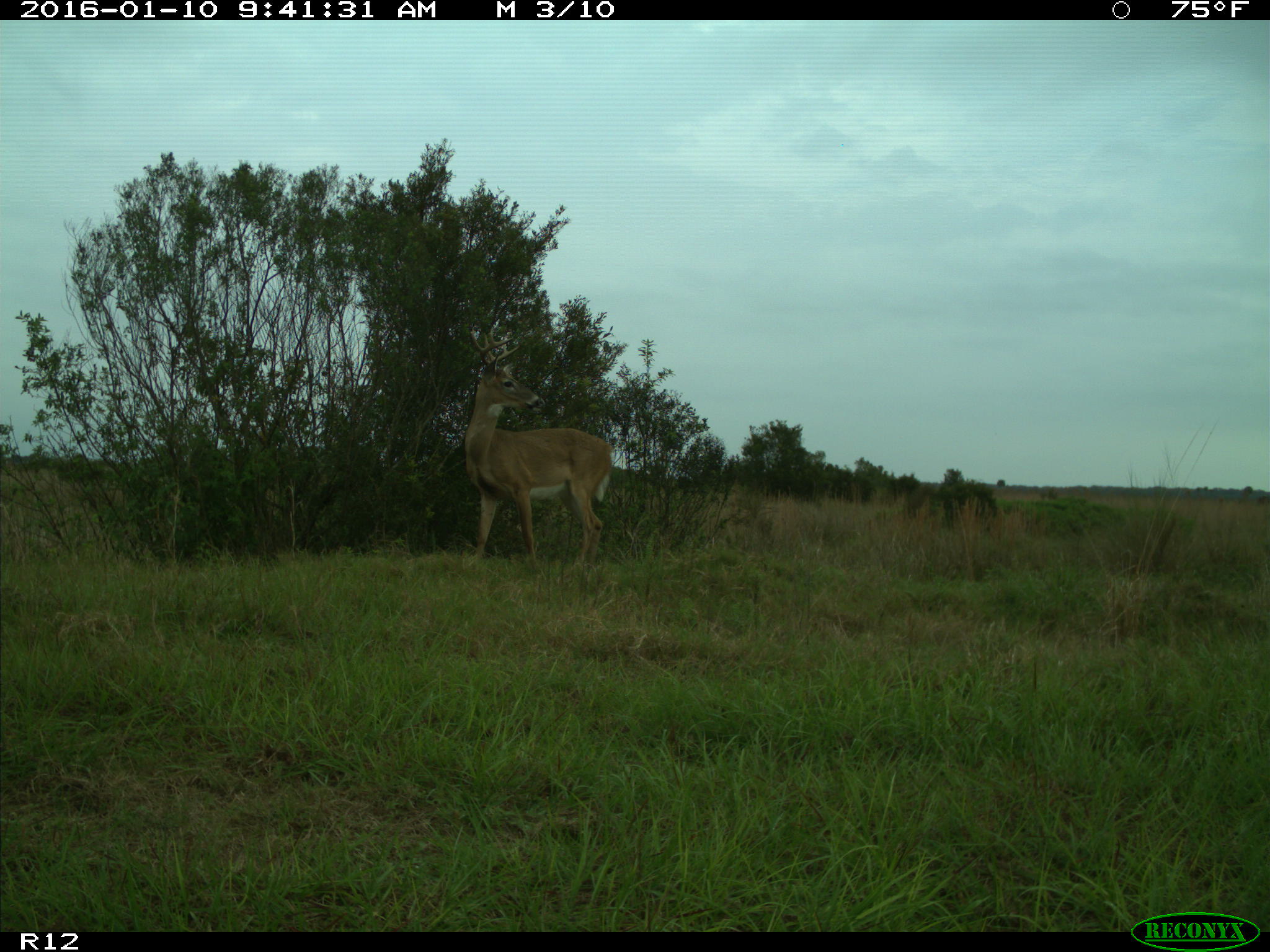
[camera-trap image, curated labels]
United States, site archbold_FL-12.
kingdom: Animalia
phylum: Chordata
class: Mammalia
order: Artiodactyla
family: Cervidae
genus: Odocoileus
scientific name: Odocoileus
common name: deer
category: unidentified deer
Unidentified deer (deer) (Odocoileus).